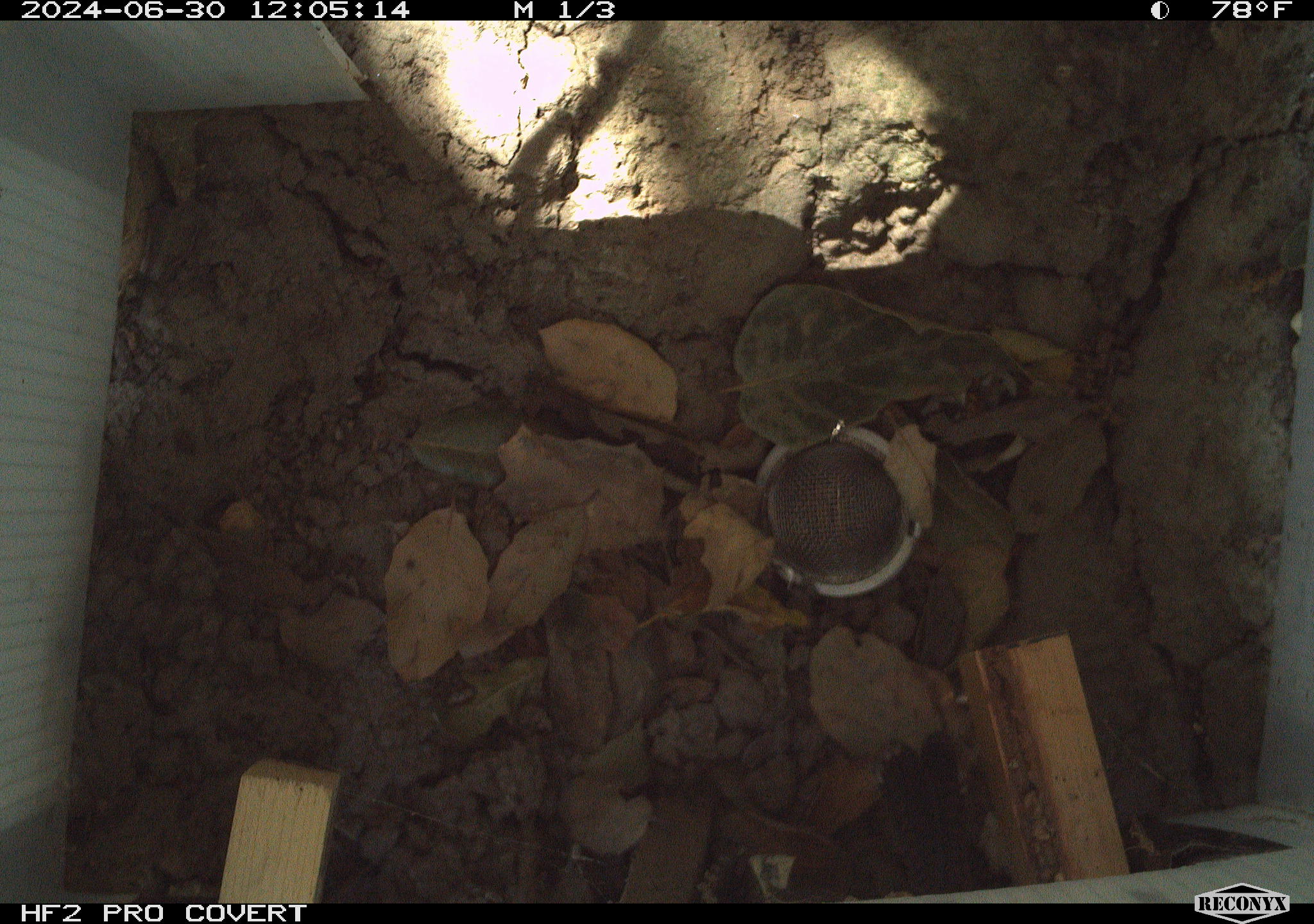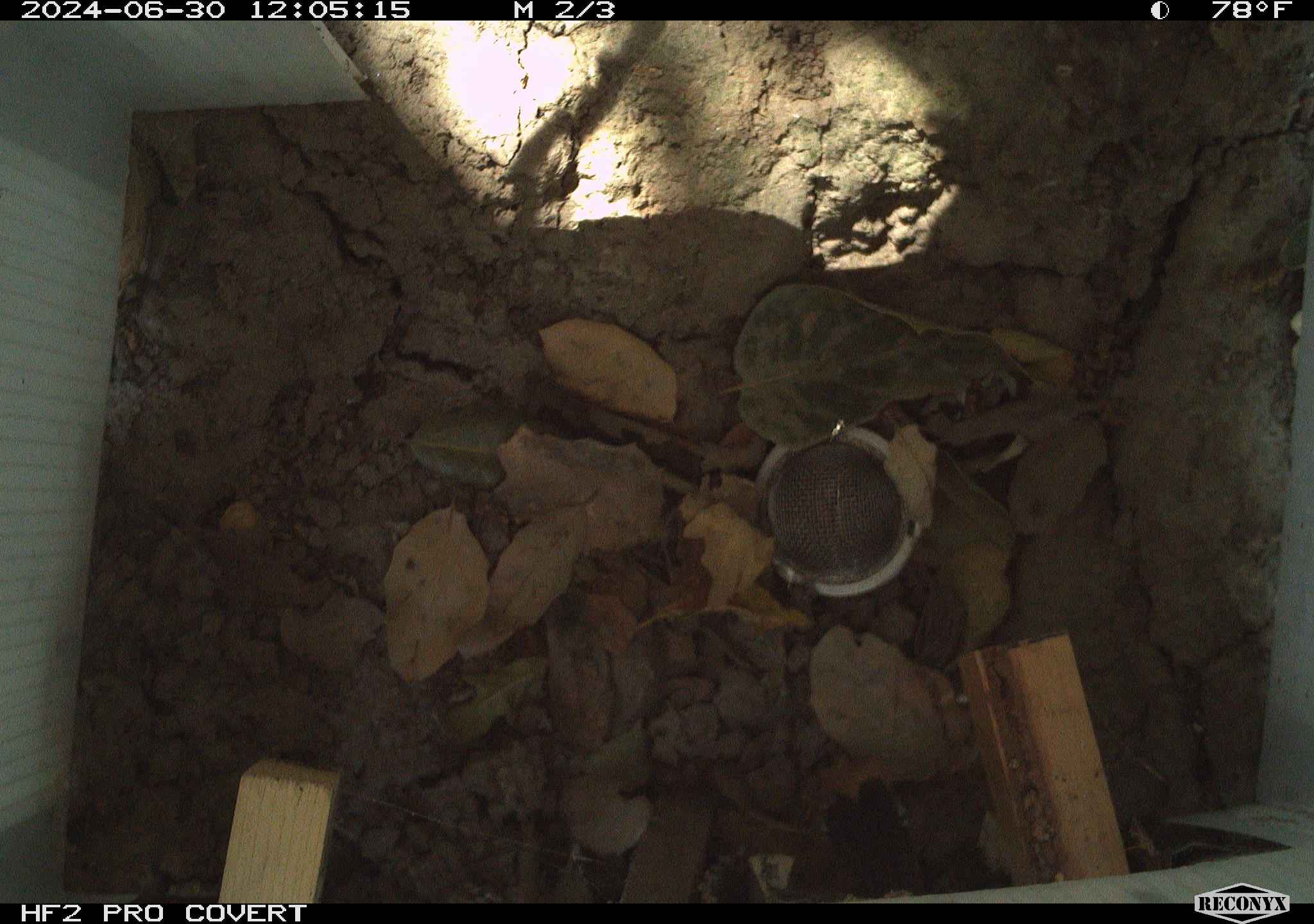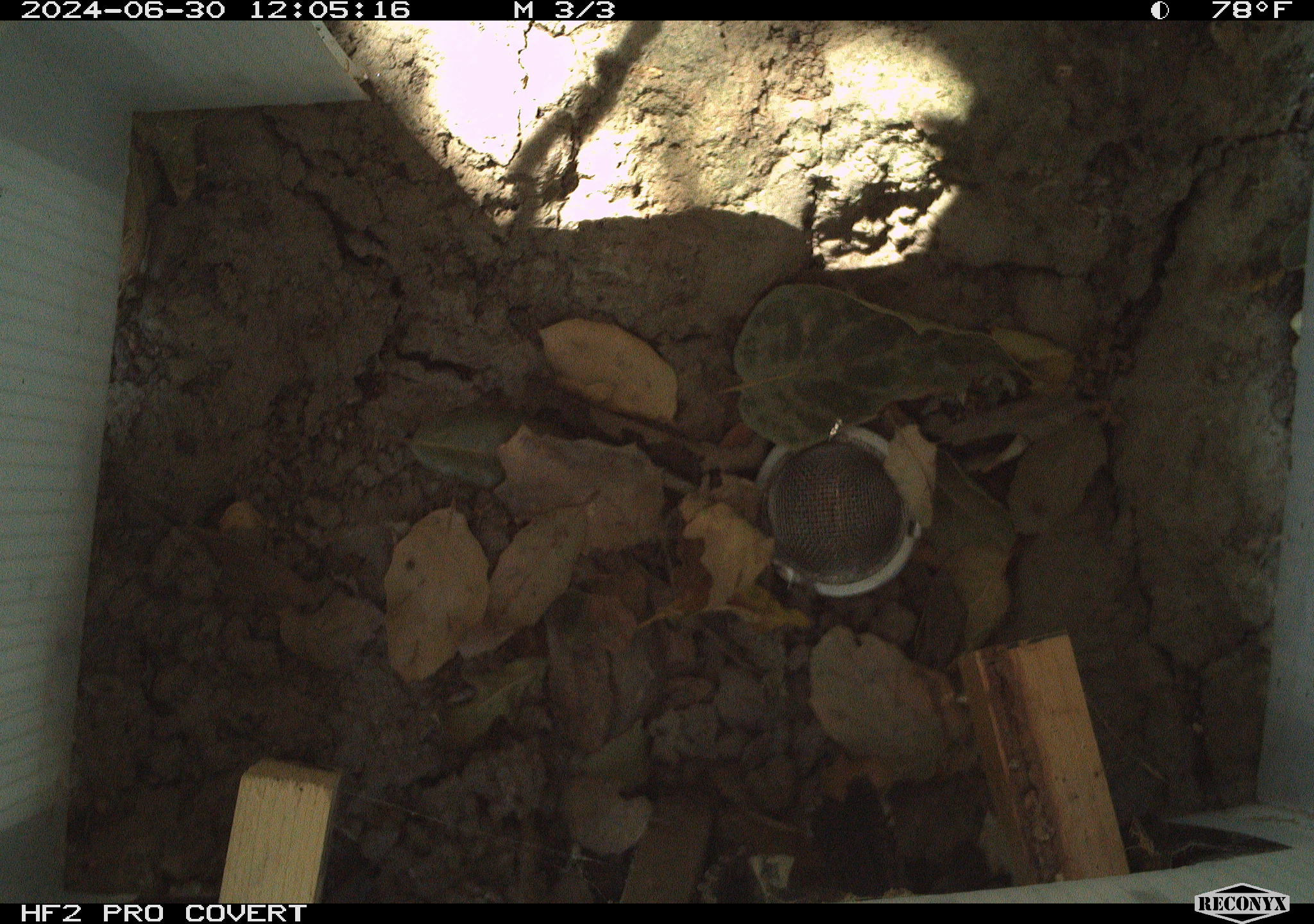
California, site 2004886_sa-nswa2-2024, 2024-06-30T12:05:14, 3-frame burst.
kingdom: Animalia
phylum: Chordata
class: Aves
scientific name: Aves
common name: bird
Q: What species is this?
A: Bird (Aves).